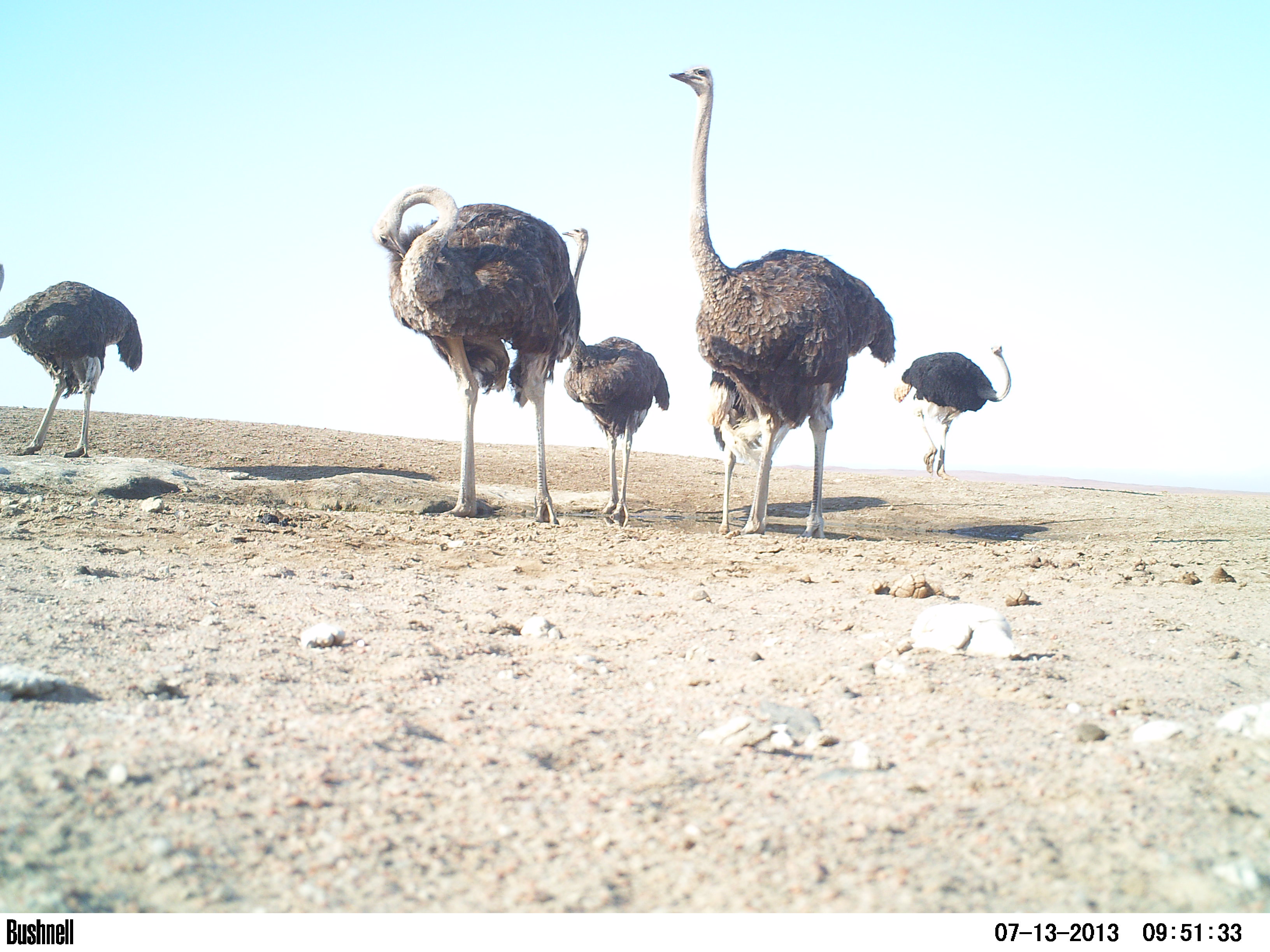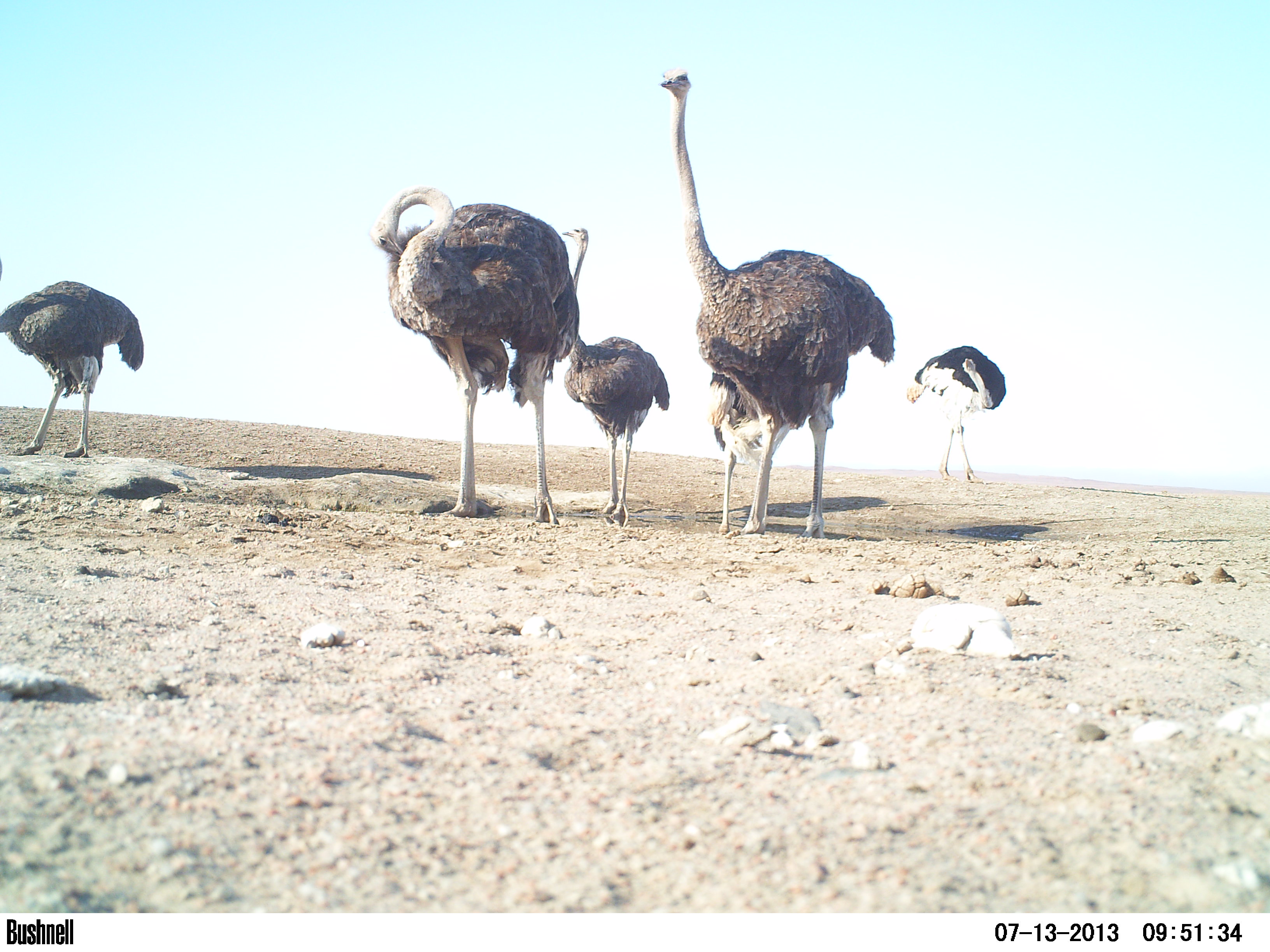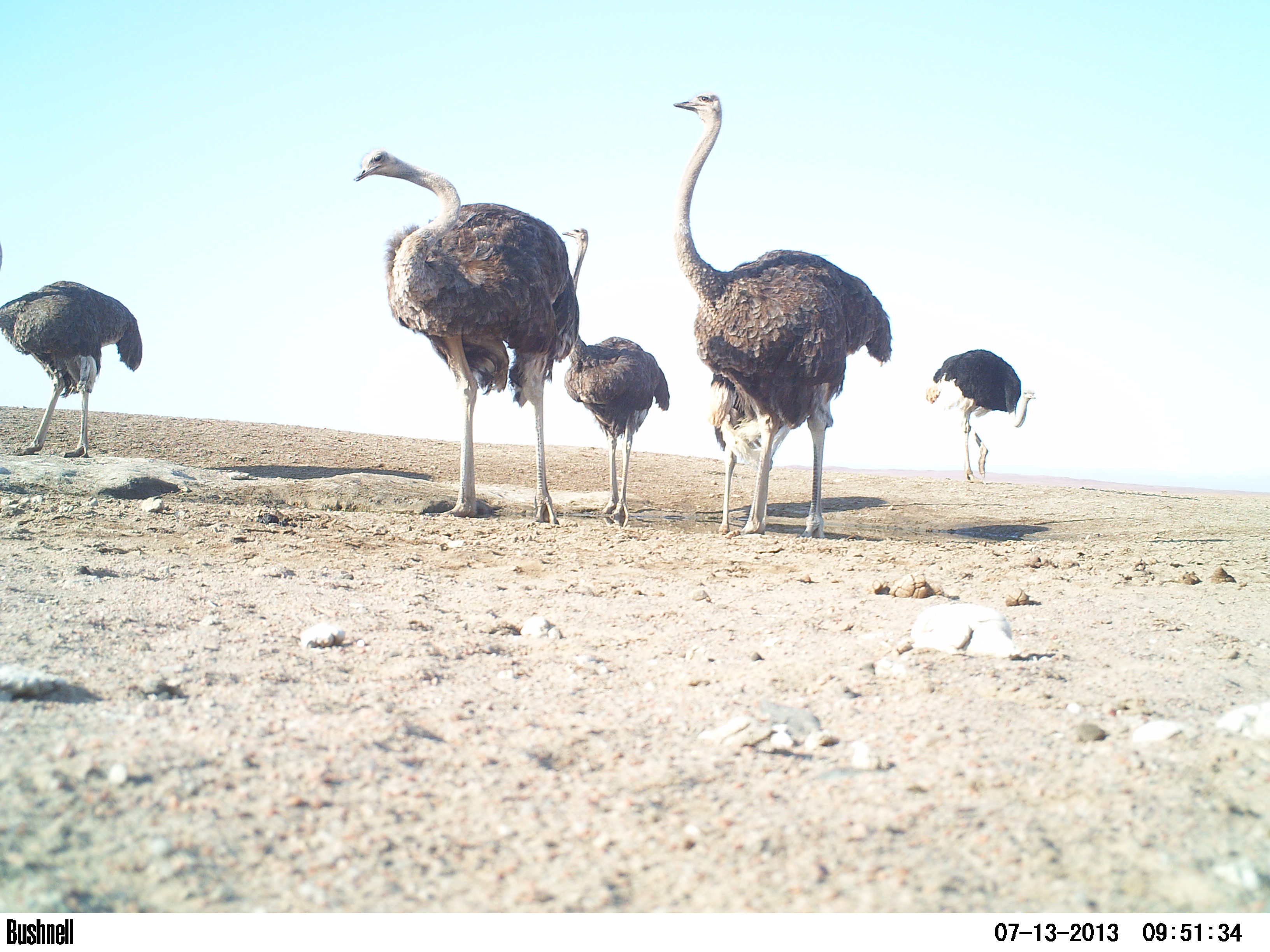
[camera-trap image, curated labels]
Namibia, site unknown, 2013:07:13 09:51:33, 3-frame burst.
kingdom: Animalia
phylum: Chordata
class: Aves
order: Struthioniformes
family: Struthionidae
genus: Struthio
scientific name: Struthio camelus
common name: common ostrich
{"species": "Struthio camelus (common ostrich)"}